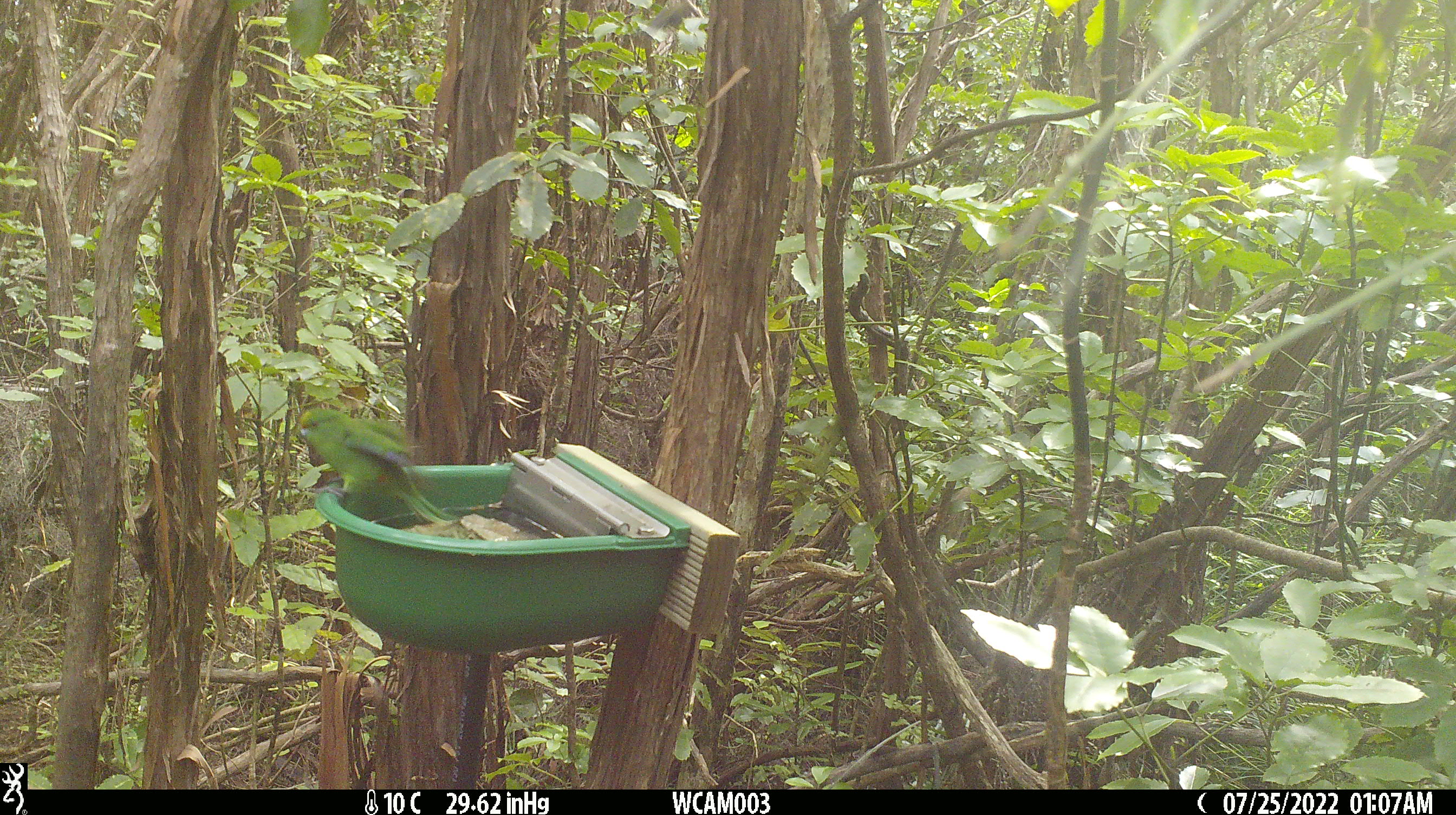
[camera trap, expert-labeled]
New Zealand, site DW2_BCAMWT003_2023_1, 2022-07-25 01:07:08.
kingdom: Animalia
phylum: Chordata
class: Aves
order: Psittaciformes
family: Psittaculidae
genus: Cyanoramphus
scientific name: Cyanoramphus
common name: parakeet